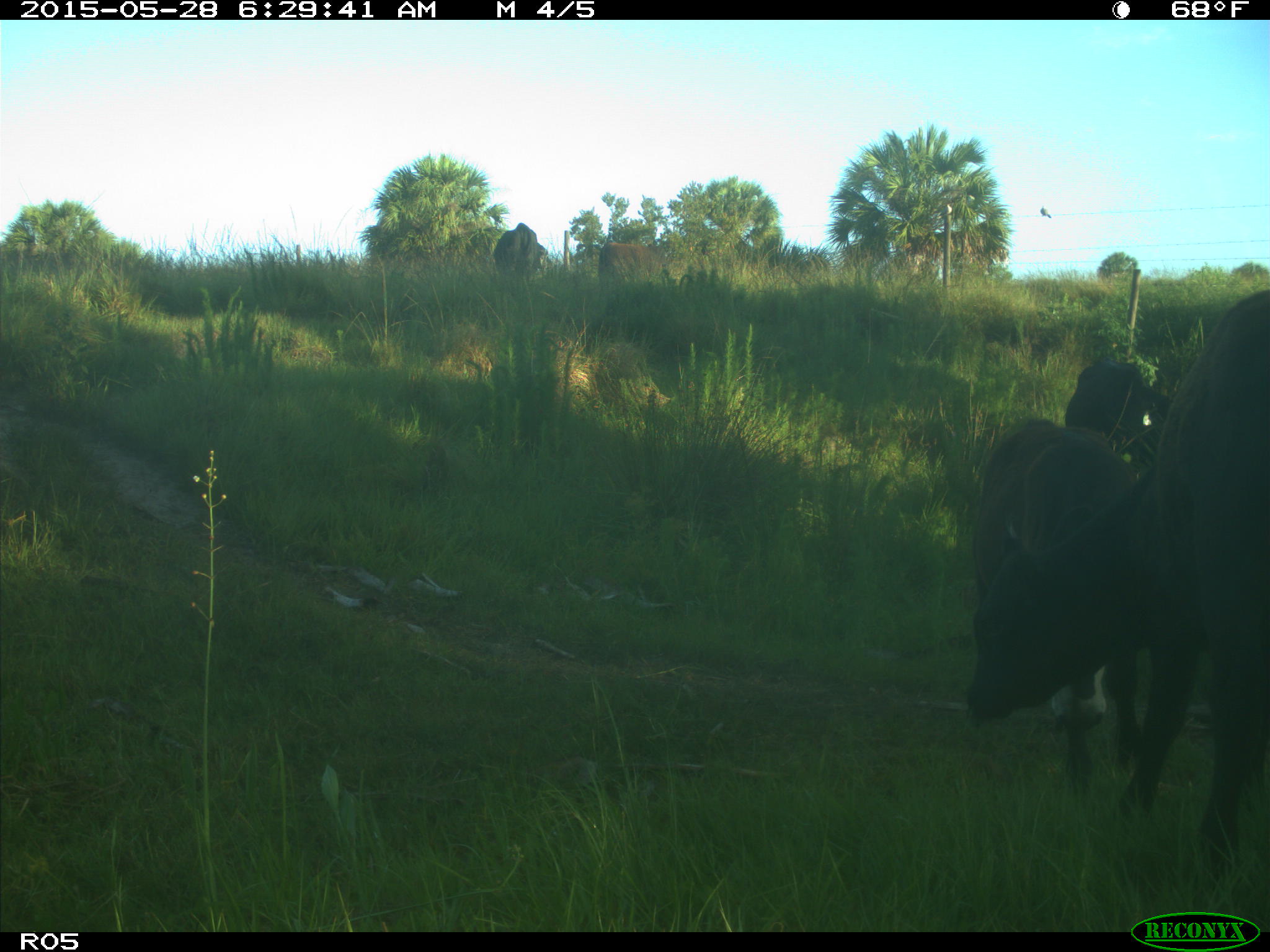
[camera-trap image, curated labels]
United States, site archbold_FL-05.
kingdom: Animalia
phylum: Chordata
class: Mammalia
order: Artiodactyla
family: Bovidae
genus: Bos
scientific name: Bos taurus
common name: domestic cow